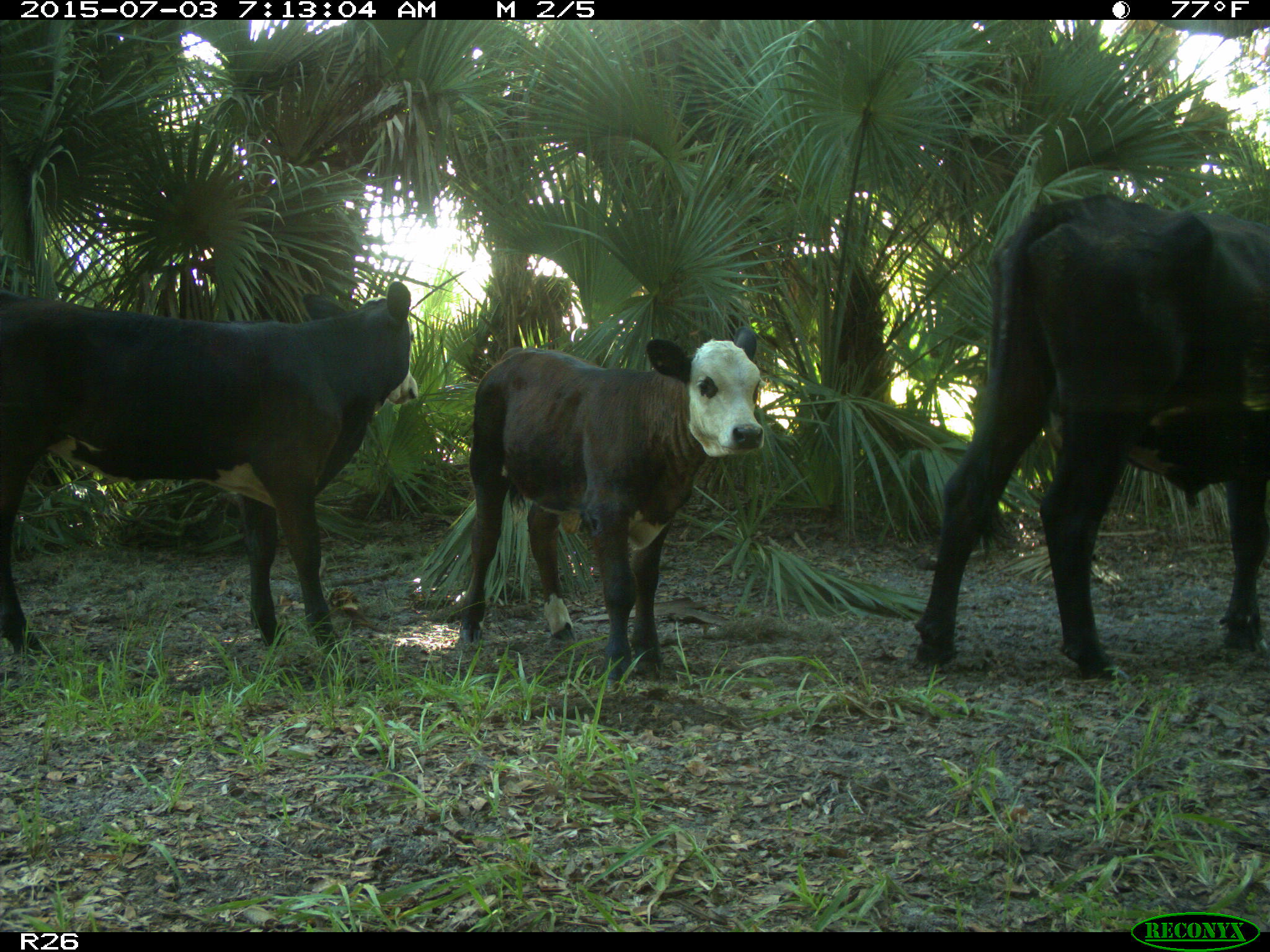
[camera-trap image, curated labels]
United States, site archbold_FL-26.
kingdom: Animalia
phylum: Chordata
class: Mammalia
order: Artiodactyla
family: Bovidae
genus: Bos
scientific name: Bos taurus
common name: domestic cow